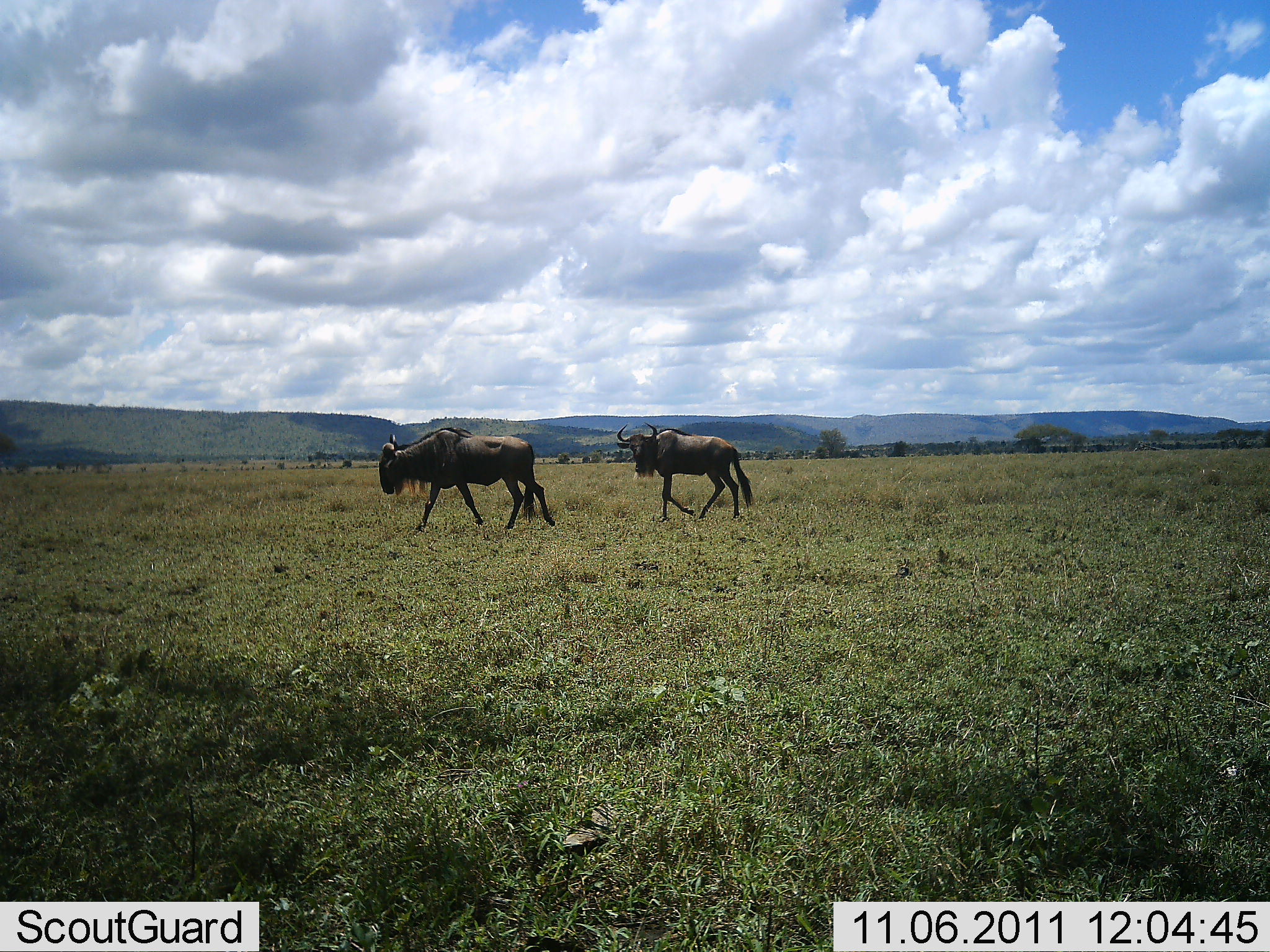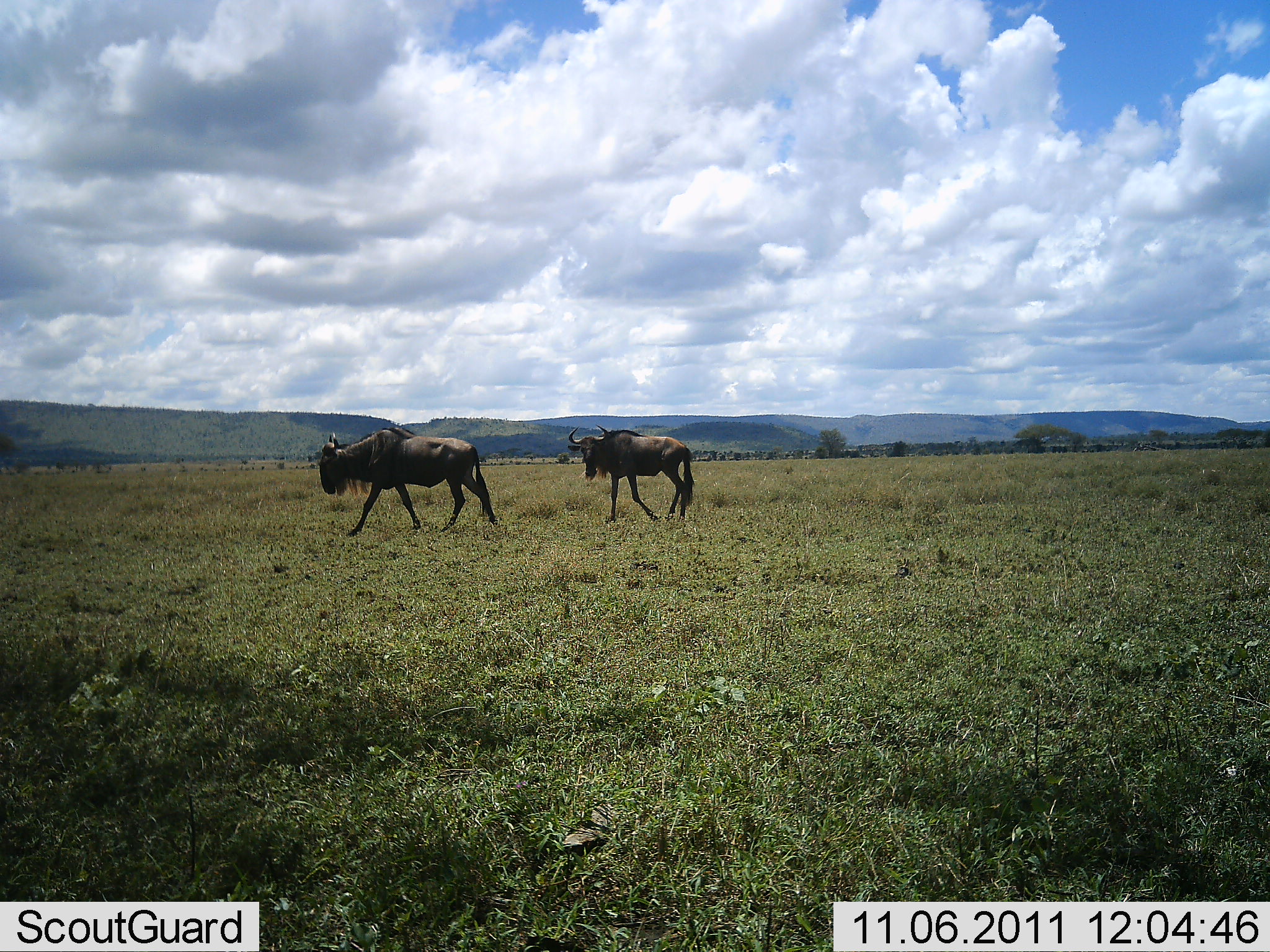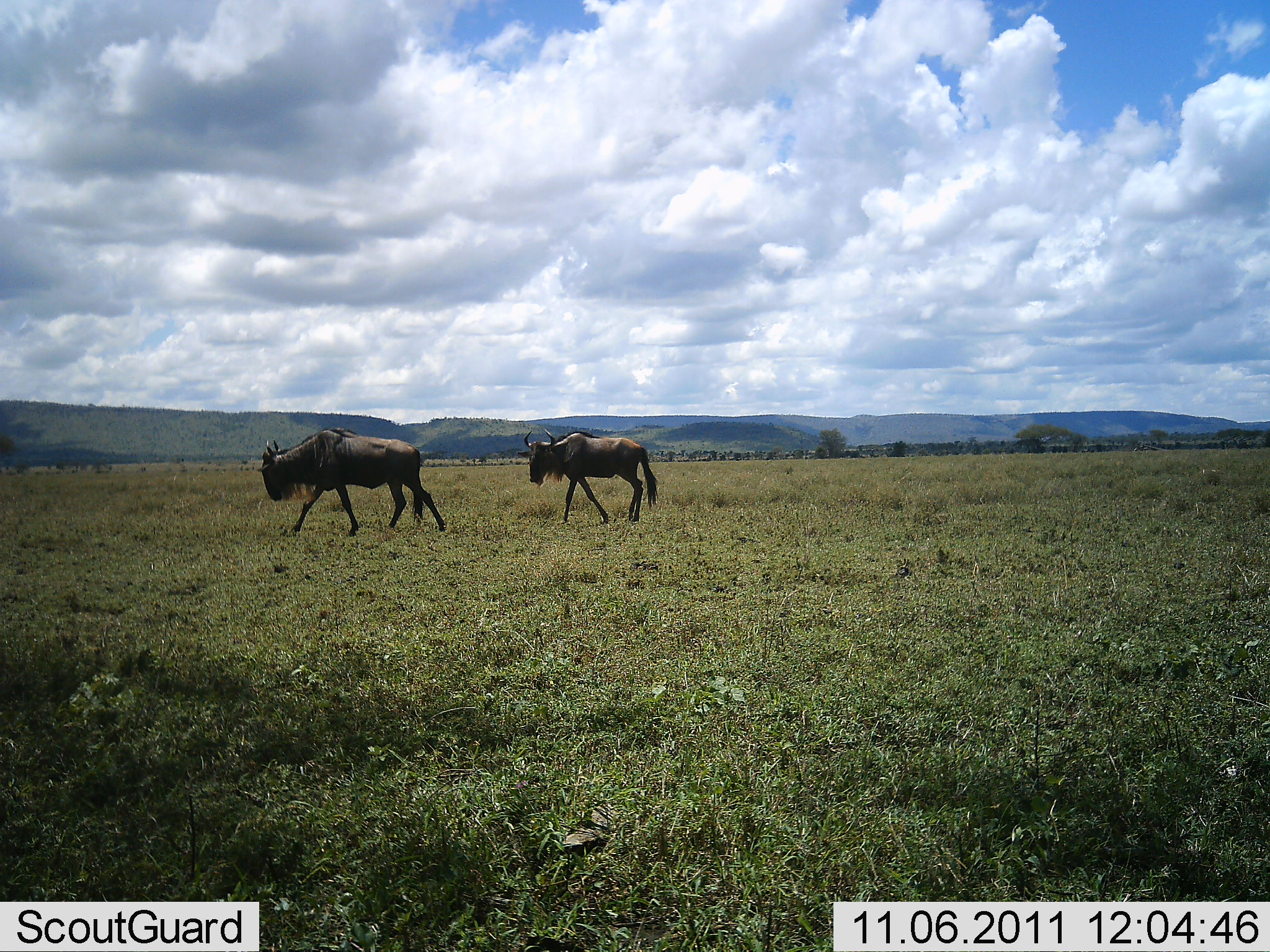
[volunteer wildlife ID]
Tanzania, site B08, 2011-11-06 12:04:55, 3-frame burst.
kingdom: Animalia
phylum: Chordata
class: Mammalia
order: Artiodactyla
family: Bovidae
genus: Connochaetes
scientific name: Connochaetes taurinus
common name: blue wildebeest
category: wildebeest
Wildebeest (blue wildebeest) (Connochaetes taurinus), count 2. Behavior (volunteer vote fractions): standing 0%, resting 0%, moving 100%, interacting 0%. Young present (vote fraction): 0%. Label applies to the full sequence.